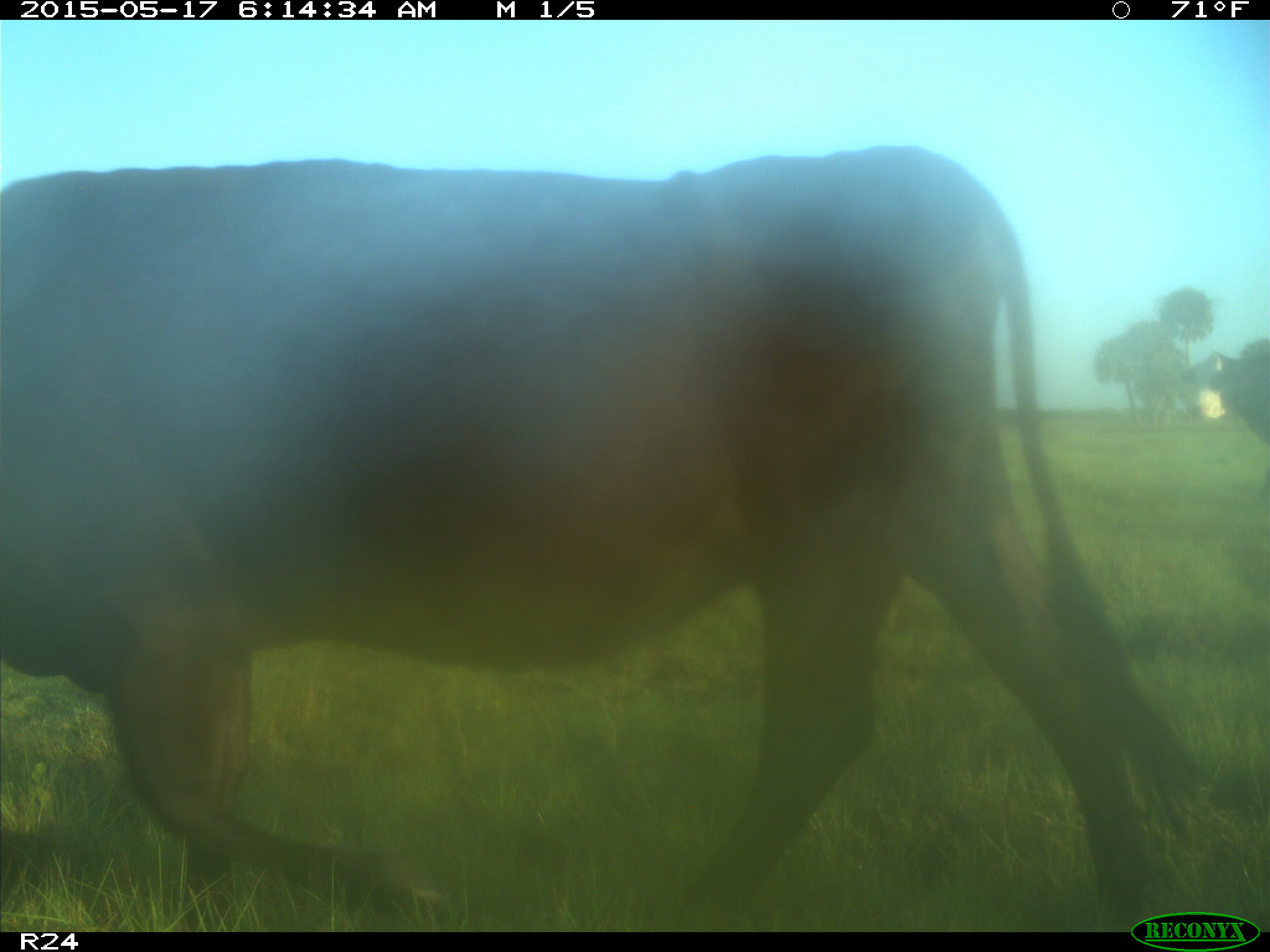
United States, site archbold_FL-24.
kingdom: Animalia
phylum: Chordata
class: Mammalia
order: Artiodactyla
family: Bovidae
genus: Bos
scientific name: Bos taurus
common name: domestic cow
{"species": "Bos taurus (domestic cow)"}